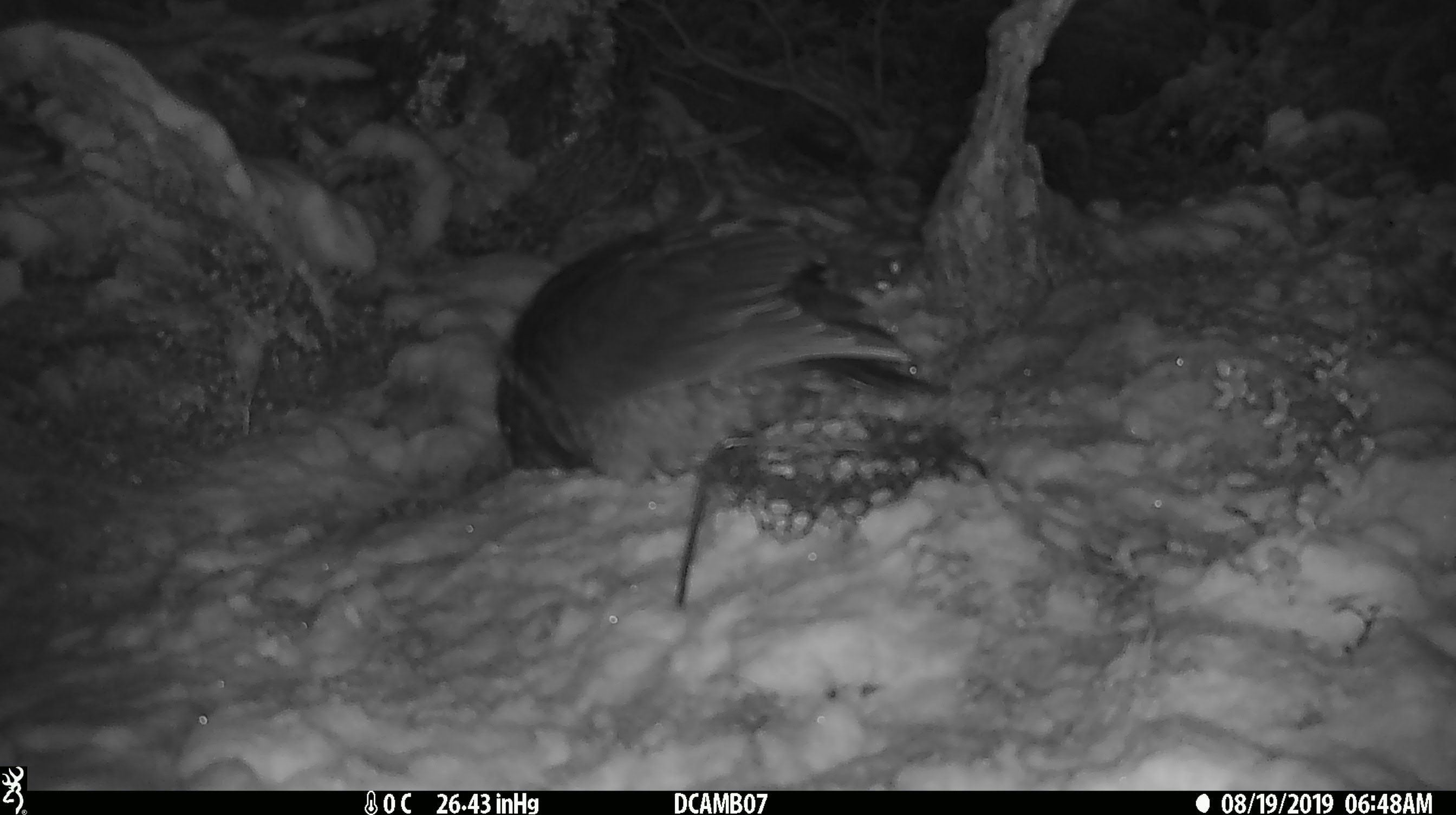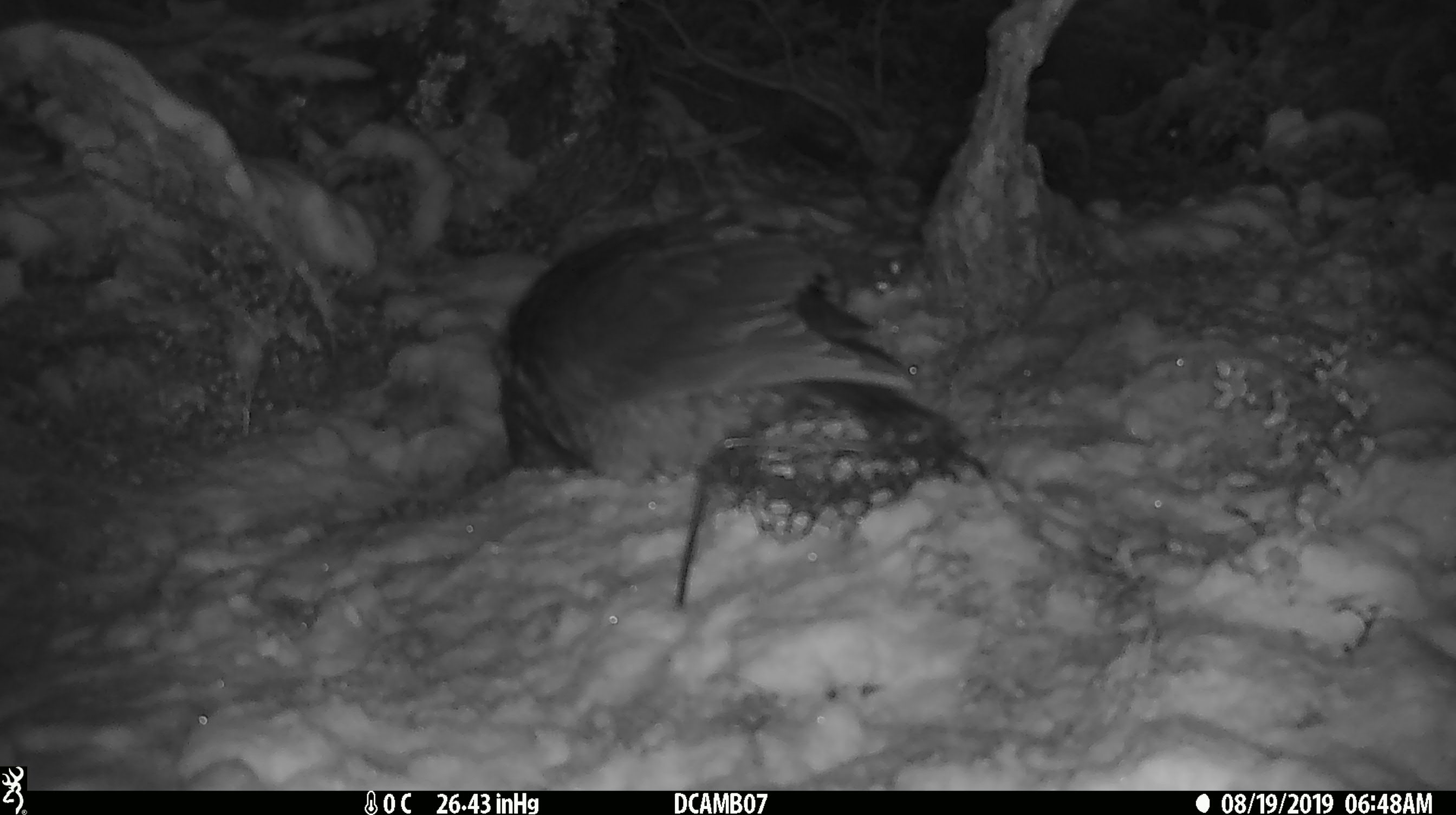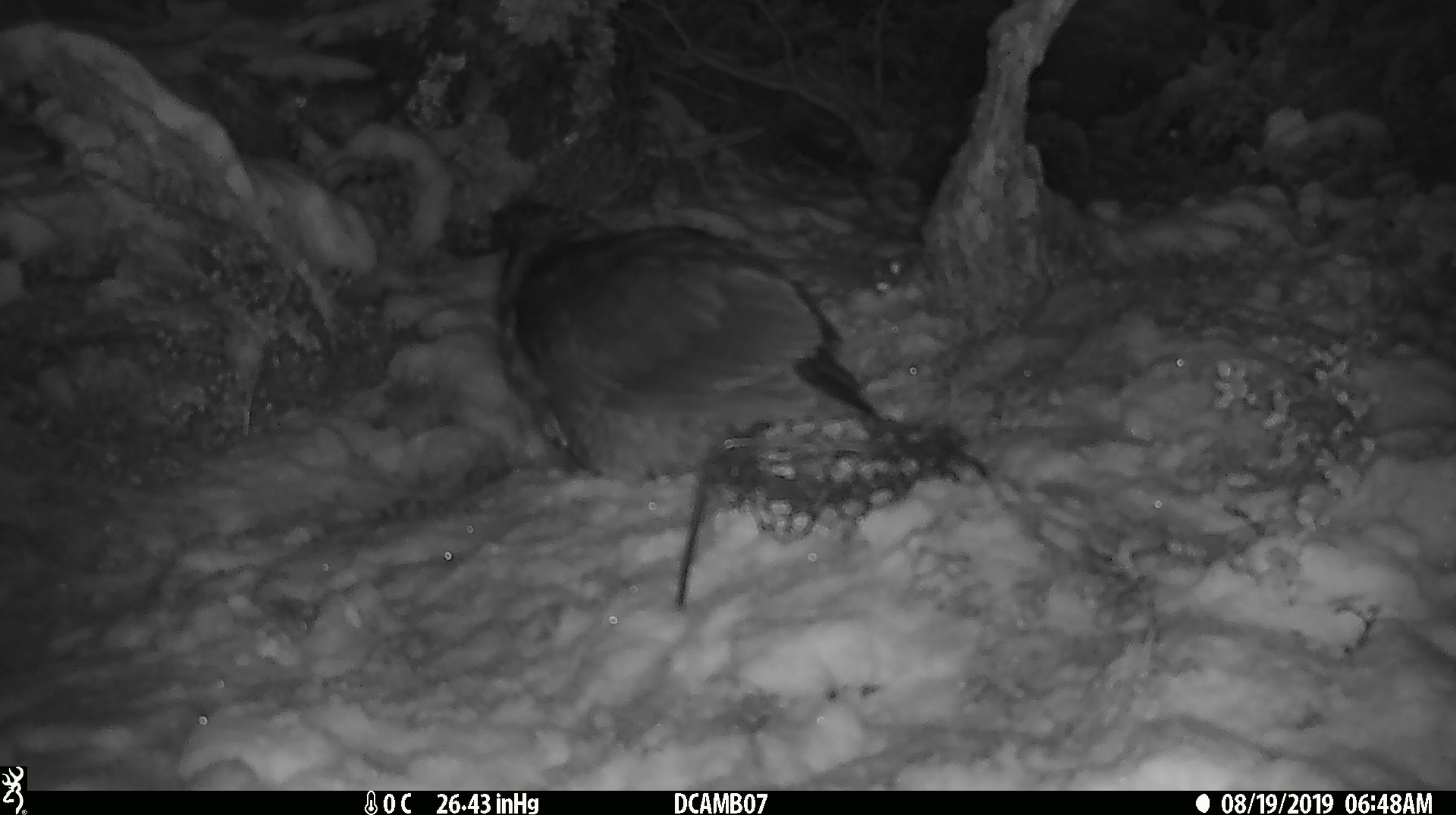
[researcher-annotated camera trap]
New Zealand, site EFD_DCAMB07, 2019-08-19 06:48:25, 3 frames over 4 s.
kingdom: Animalia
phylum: Chordata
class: Aves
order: Psittaciformes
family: Strigopidae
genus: Nestor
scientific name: Nestor notabilis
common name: kea